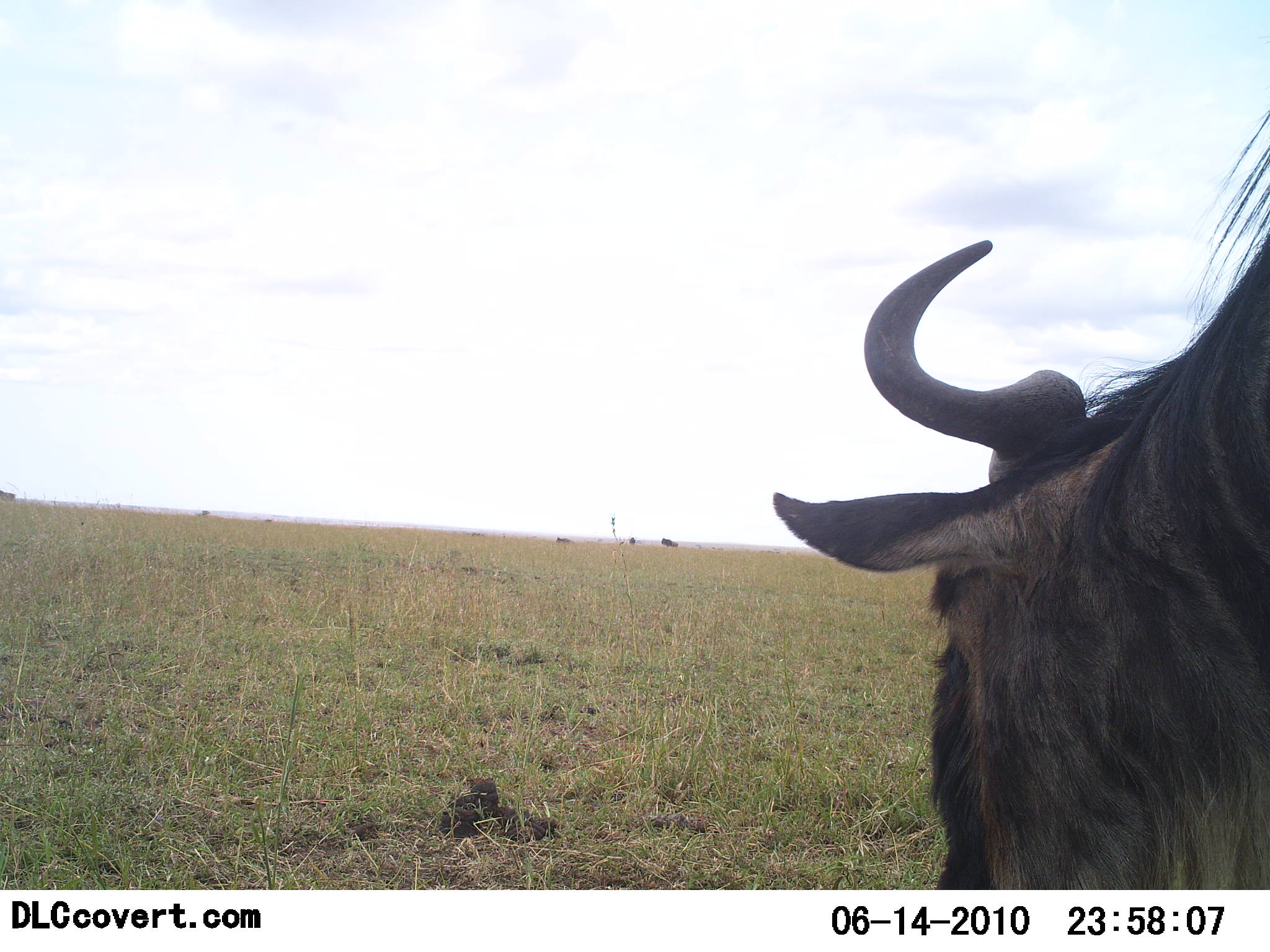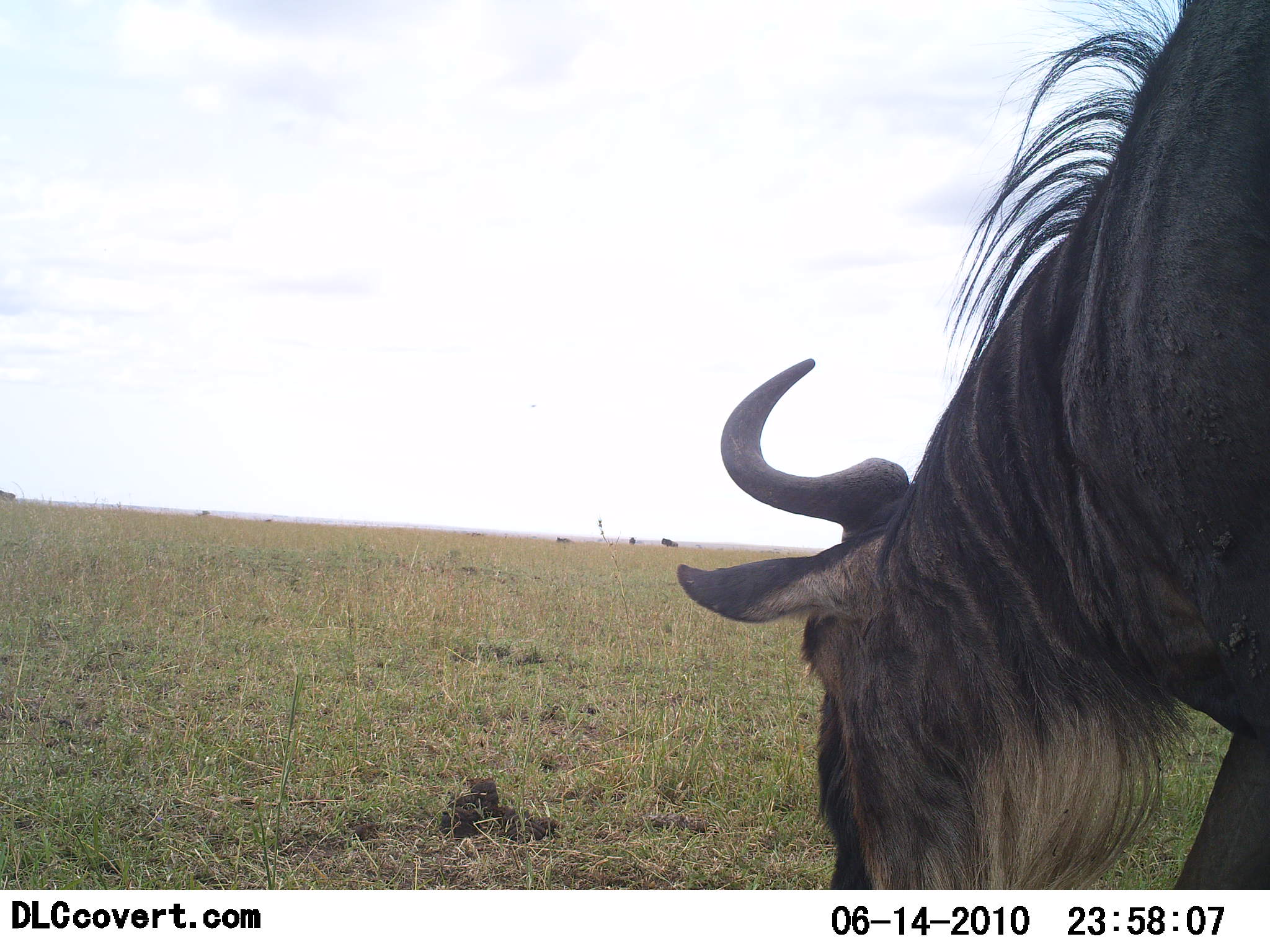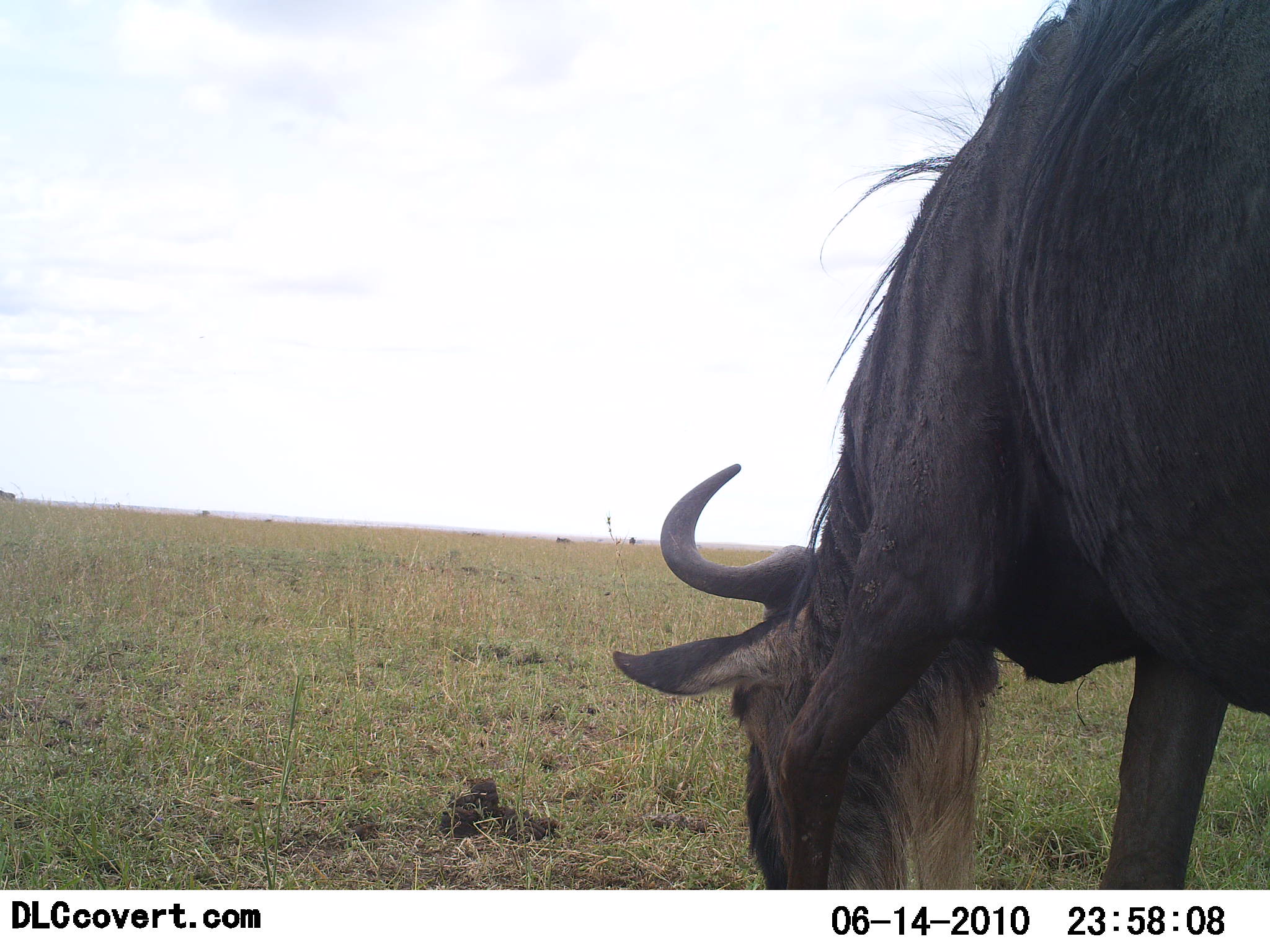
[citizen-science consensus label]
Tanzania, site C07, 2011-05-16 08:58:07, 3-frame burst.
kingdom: Animalia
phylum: Chordata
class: Mammalia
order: Artiodactyla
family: Bovidae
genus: Connochaetes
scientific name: Connochaetes taurinus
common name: blue wildebeest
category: wildebeest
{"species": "wildebeest (blue wildebeest) (Connochaetes taurinus)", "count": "1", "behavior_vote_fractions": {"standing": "27%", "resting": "0%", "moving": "18%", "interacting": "0%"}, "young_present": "0%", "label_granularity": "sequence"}